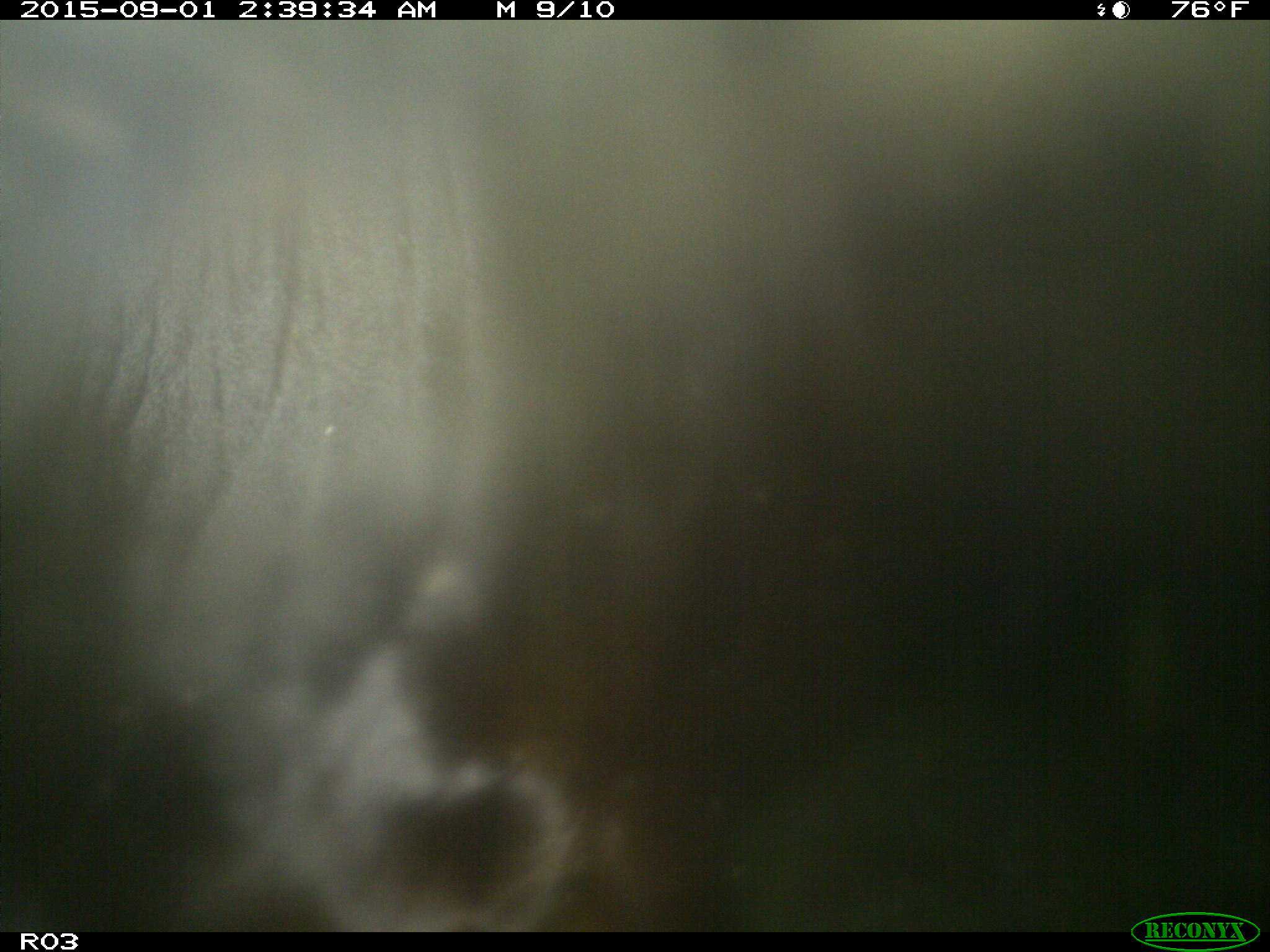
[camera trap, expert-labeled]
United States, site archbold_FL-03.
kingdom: Animalia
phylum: Chordata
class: Mammalia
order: Artiodactyla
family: Bovidae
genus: Bos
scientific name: Bos taurus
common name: domestic cow